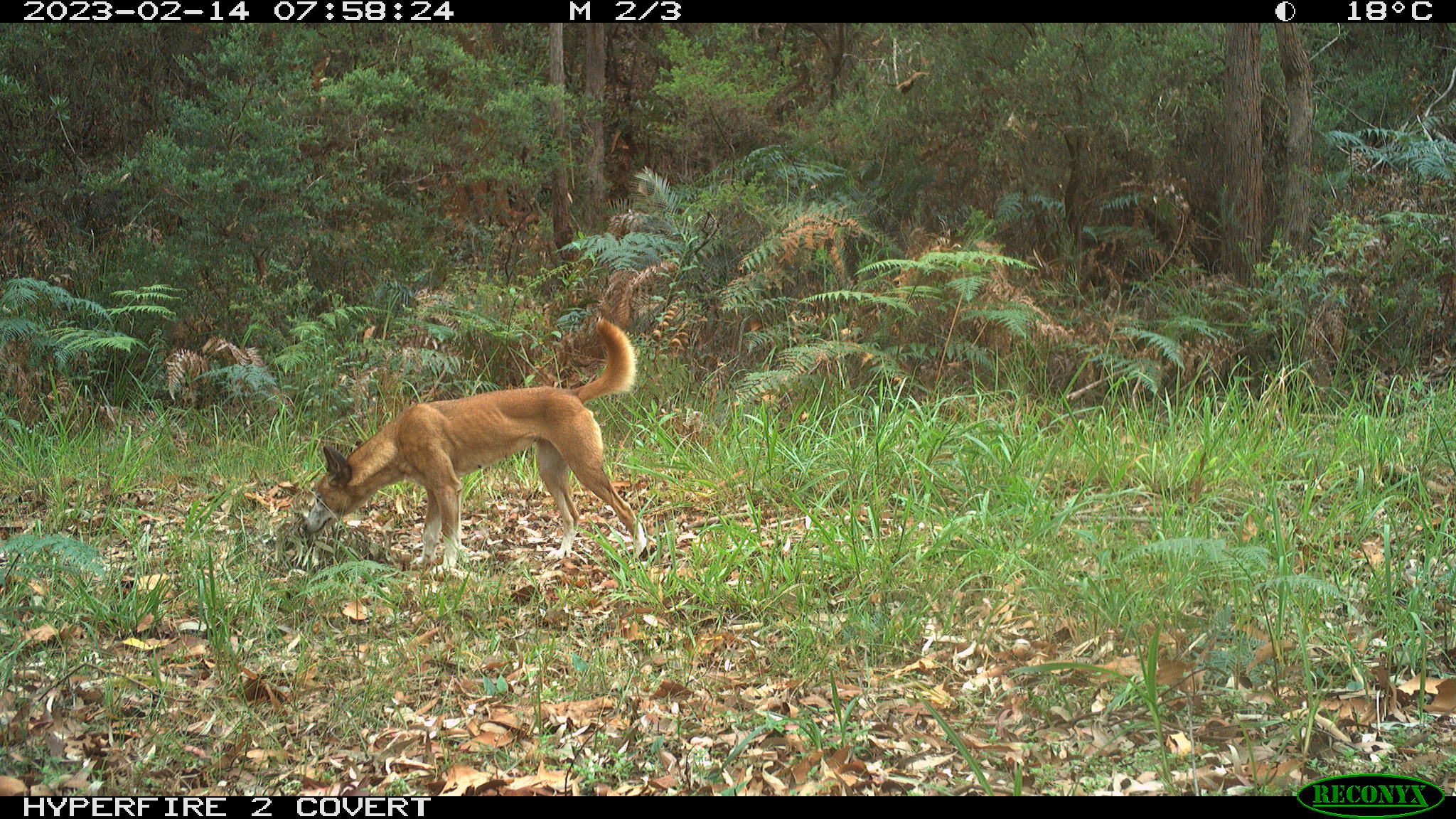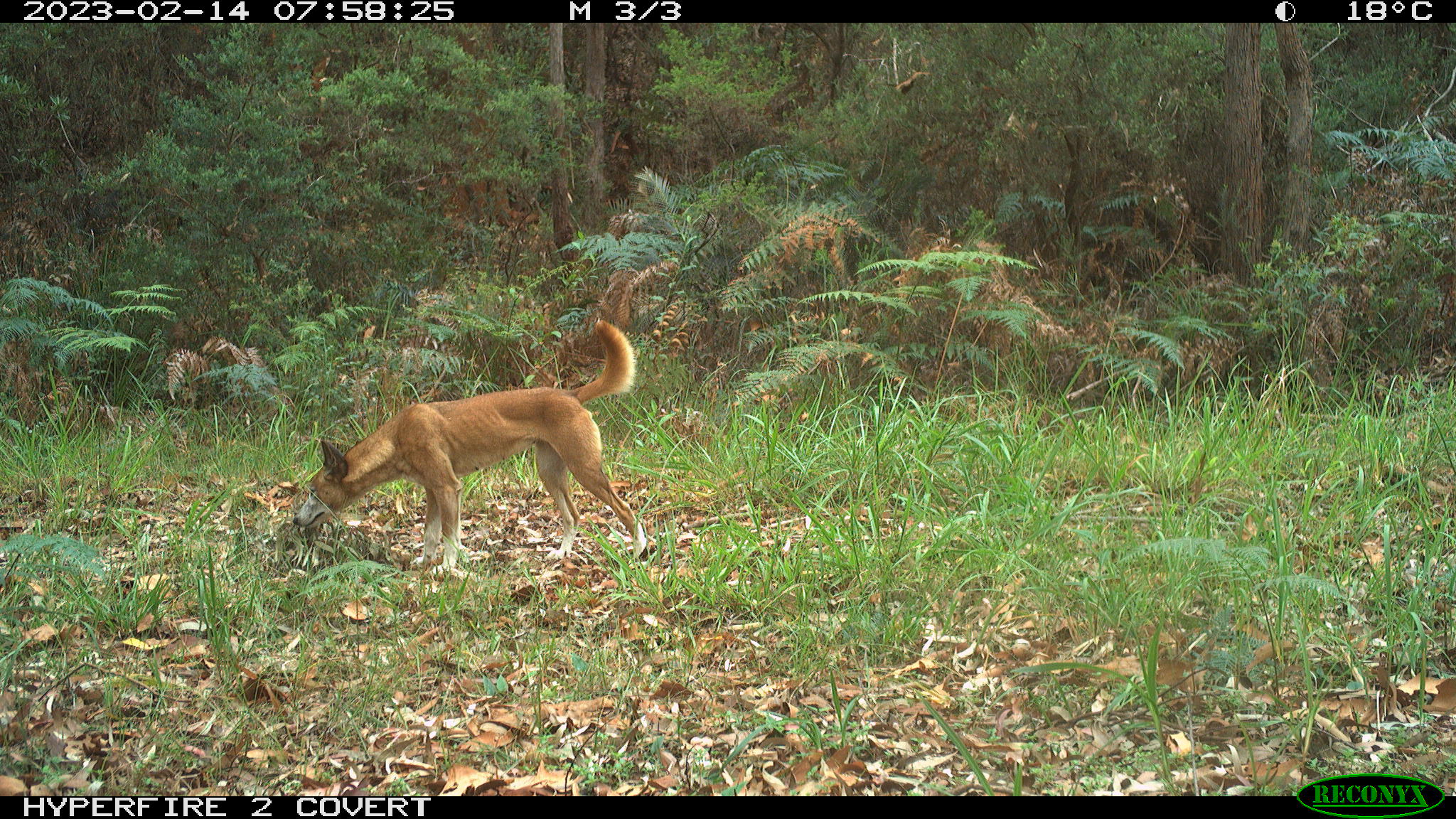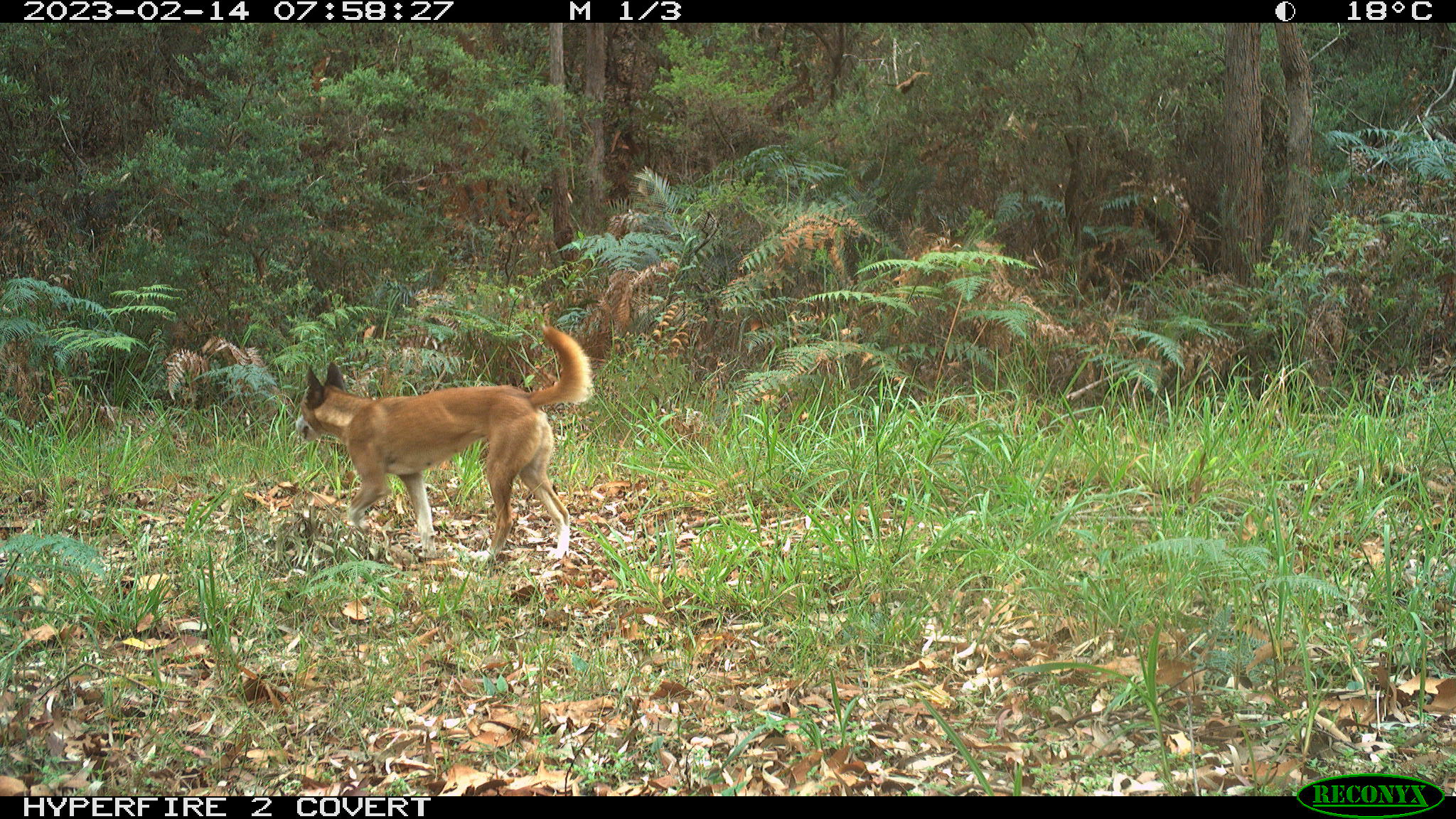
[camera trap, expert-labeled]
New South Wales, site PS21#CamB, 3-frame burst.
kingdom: Animalia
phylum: Chordata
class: Mammalia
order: Carnivora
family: Canidae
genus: Canis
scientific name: Canis familiaris dingo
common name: dingo